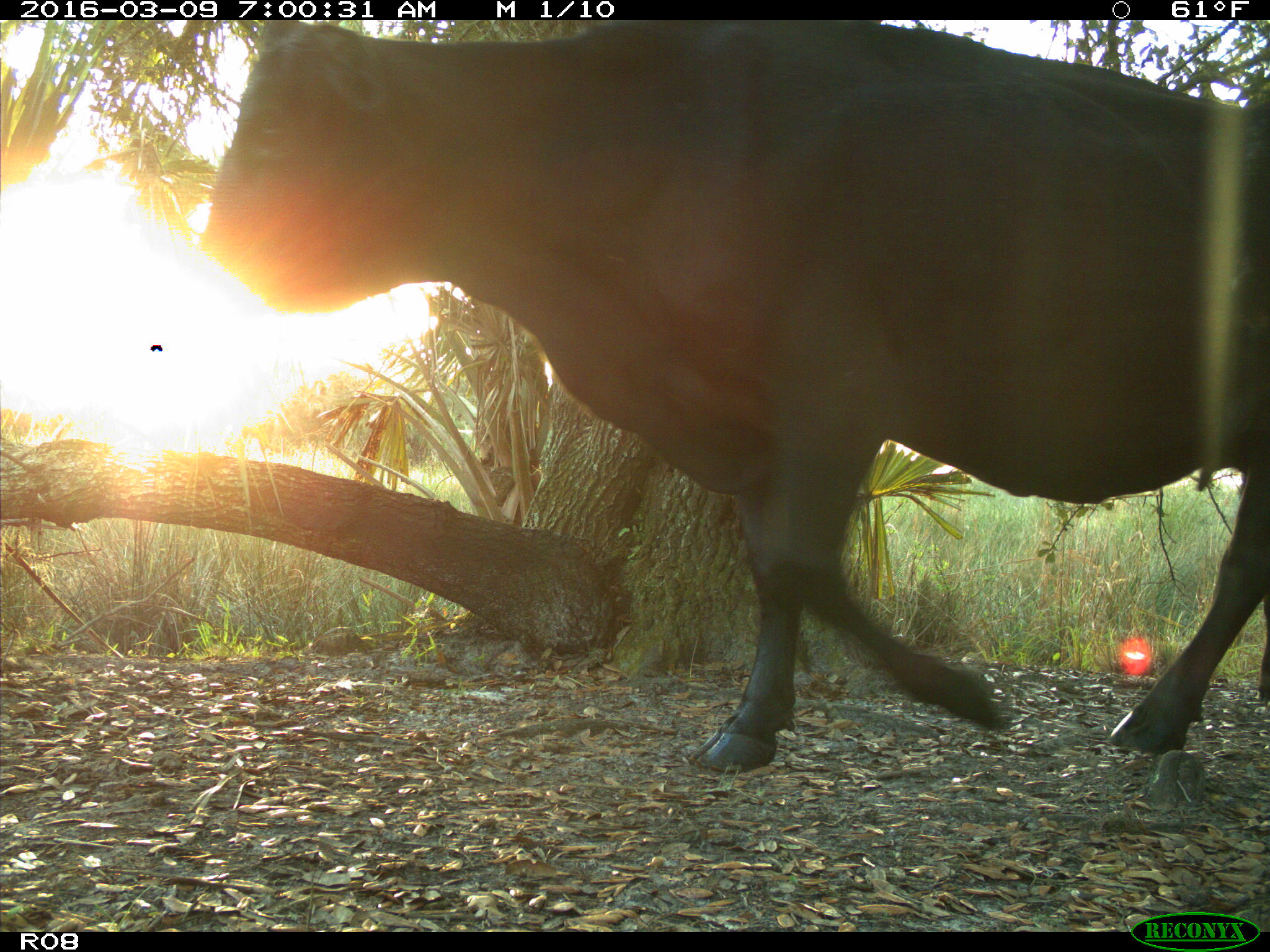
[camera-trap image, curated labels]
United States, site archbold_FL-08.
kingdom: Animalia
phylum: Chordata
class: Mammalia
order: Artiodactyla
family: Bovidae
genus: Bos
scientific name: Bos taurus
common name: domestic cow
Bos taurus (domestic cow).